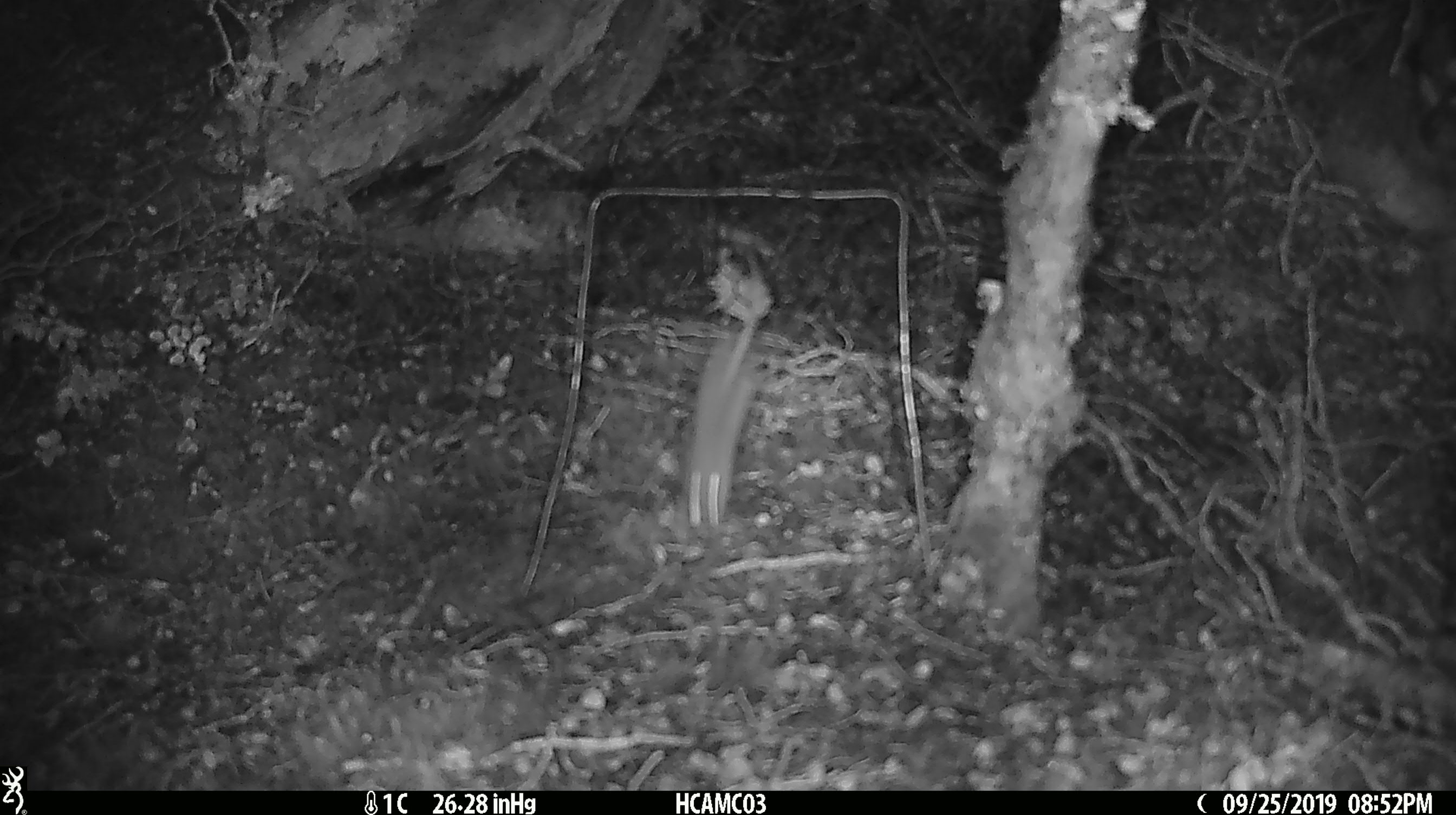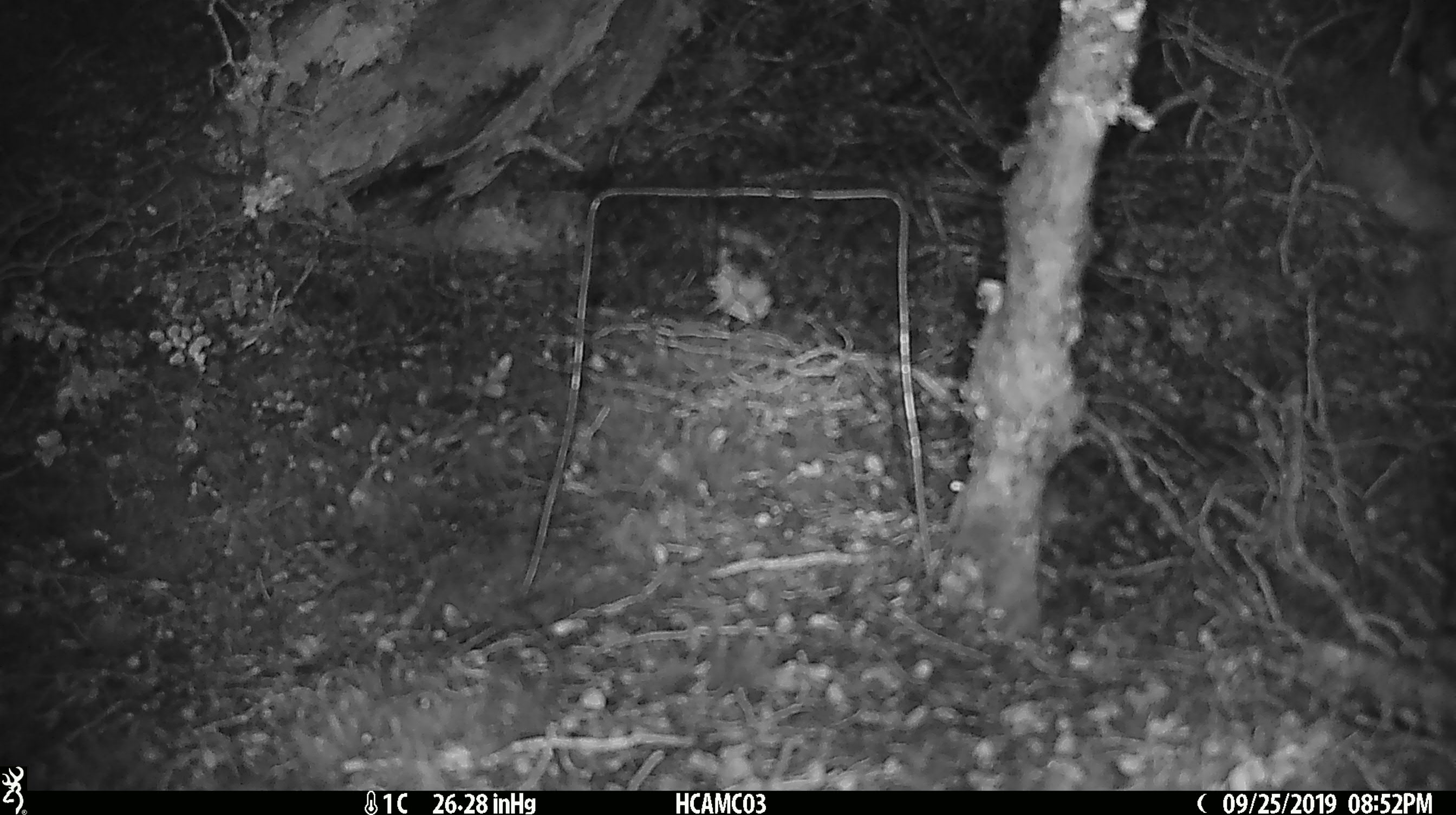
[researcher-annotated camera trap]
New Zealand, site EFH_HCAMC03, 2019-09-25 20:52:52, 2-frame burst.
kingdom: Animalia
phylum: Chordata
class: Mammalia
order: Rodentia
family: Muridae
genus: Mus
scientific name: Mus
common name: mouse